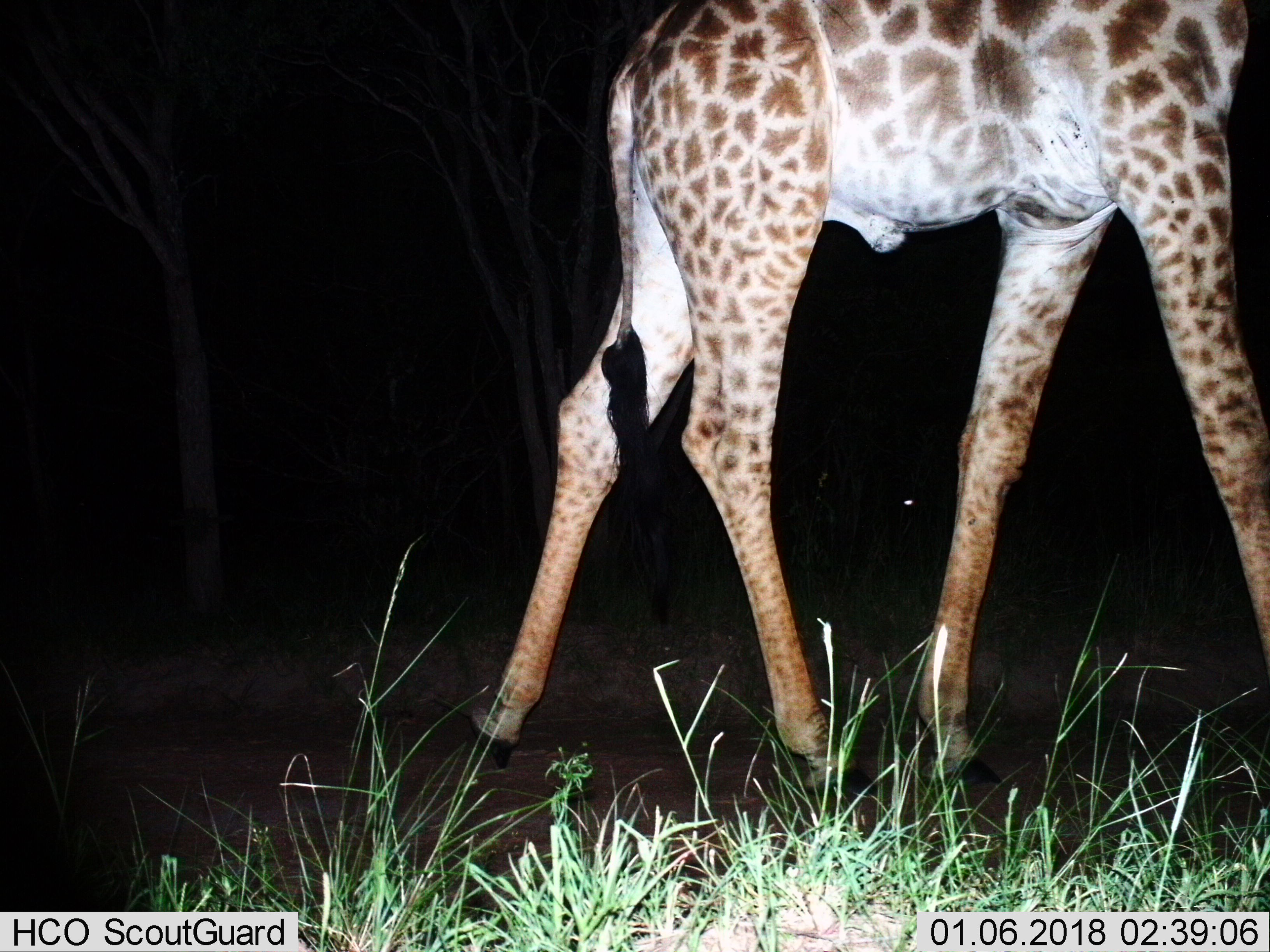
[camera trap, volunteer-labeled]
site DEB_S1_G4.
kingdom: Animalia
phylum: Chordata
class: Mammalia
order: Artiodactyla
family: Giraffidae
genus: Giraffa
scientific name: Giraffa camelopardalis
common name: giraffe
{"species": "giraffe (Giraffa camelopardalis)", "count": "1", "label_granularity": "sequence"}